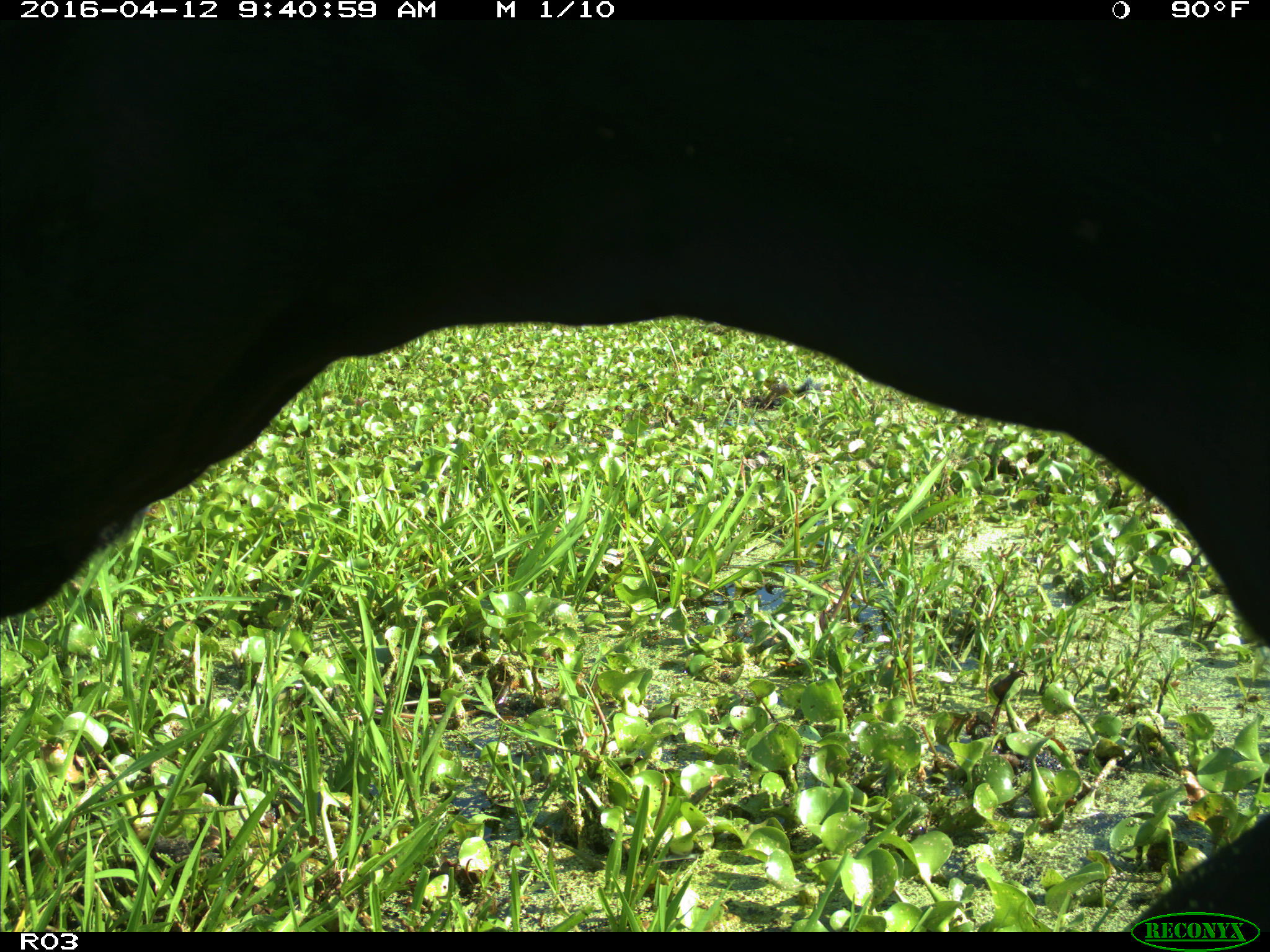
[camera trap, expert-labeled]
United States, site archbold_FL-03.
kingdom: Animalia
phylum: Chordata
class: Mammalia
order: Artiodactyla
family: Bovidae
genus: Bos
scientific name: Bos taurus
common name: domestic cow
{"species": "Bos taurus (domestic cow)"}